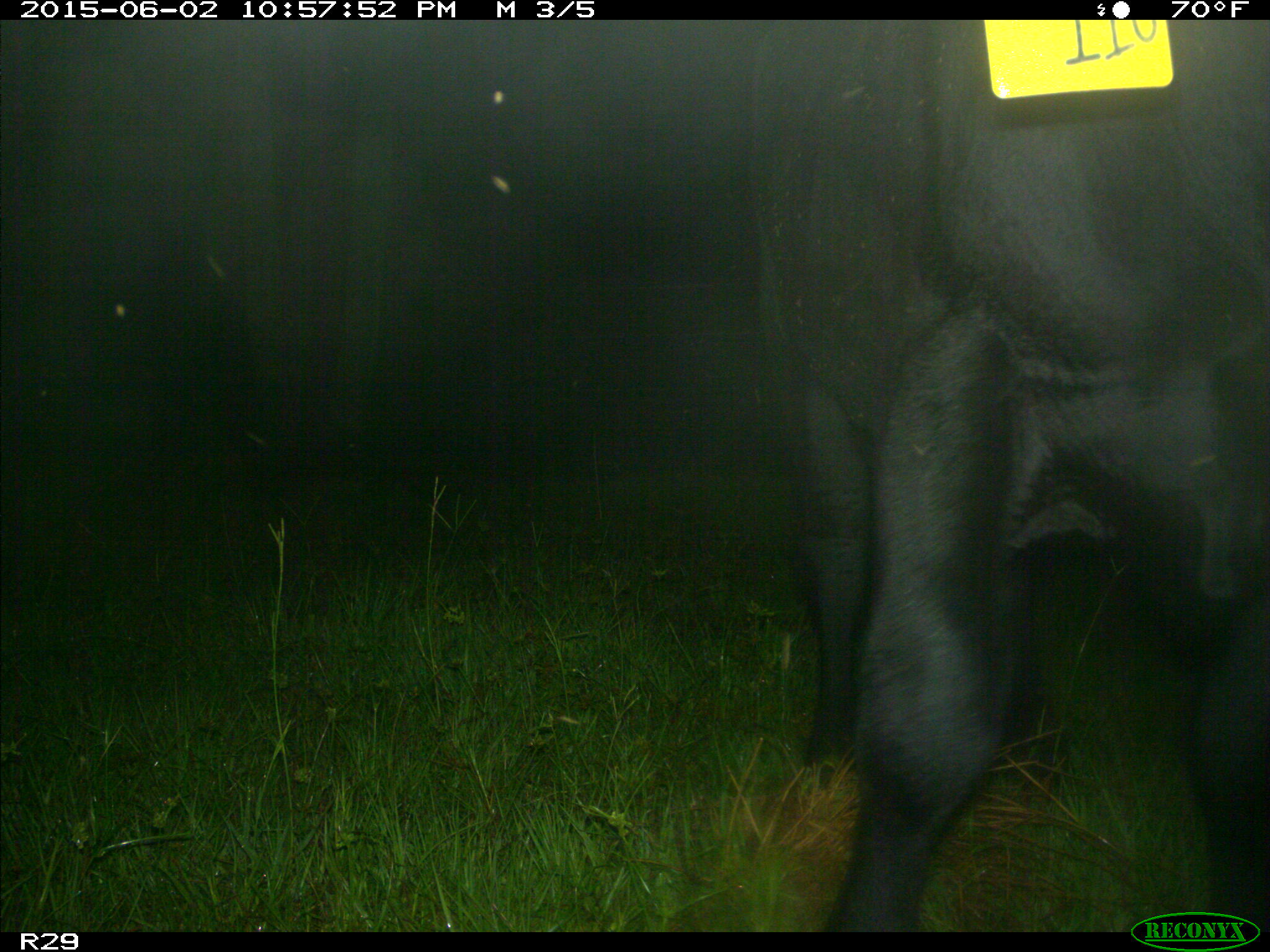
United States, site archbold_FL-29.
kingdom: Animalia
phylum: Chordata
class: Mammalia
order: Artiodactyla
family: Bovidae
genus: Bos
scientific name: Bos taurus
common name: domestic cow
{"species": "Bos taurus (domestic cow)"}